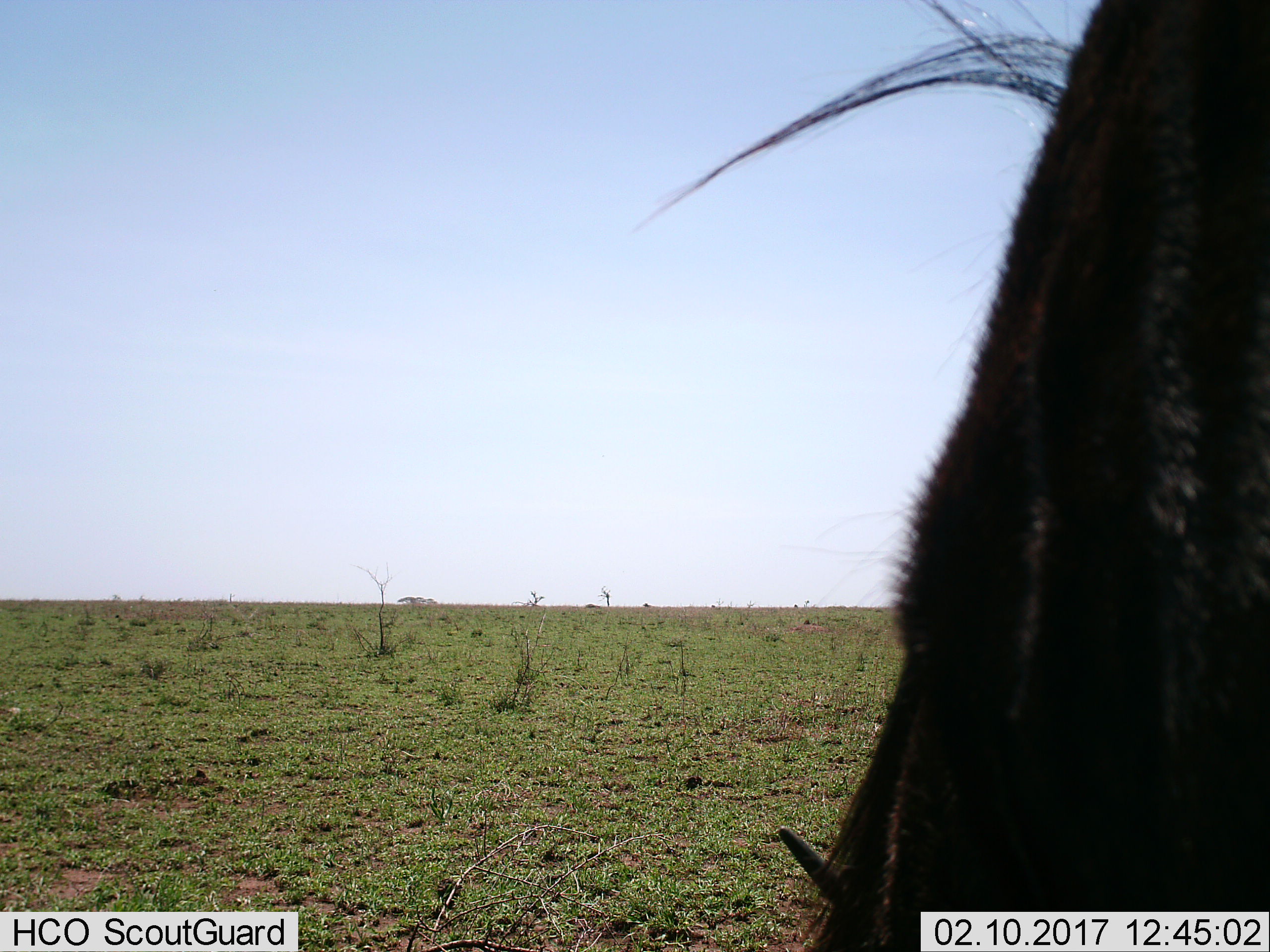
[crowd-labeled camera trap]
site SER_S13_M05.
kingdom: Animalia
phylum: Chordata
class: Mammalia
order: Artiodactyla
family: Bovidae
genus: Connochaetes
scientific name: Connochaetes taurinus taurinus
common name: blue wildebeest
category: wildebeestblue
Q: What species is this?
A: Wildebeestblue (blue wildebeest) (Connochaetes taurinus taurinus).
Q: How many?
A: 1.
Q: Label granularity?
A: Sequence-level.